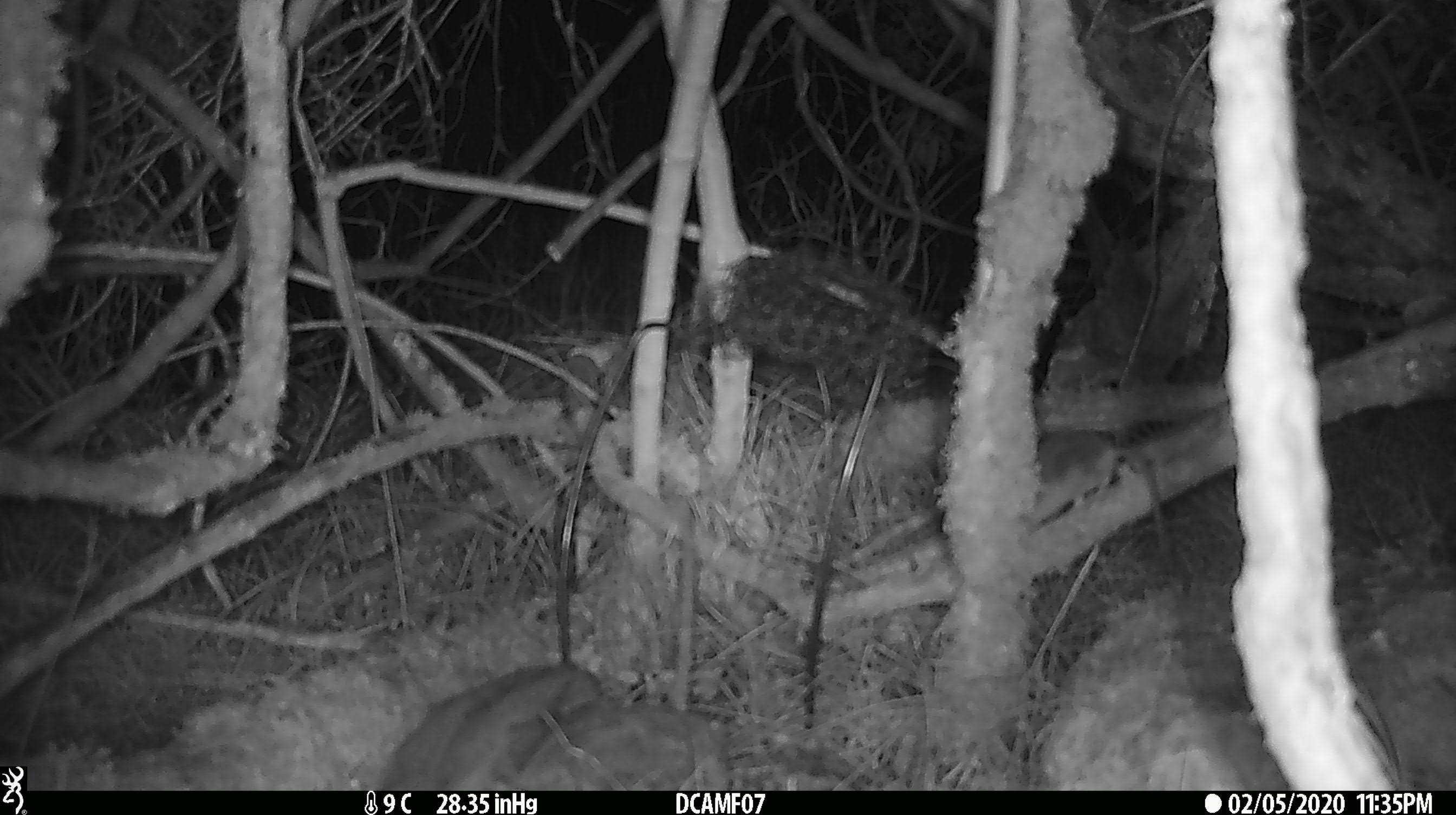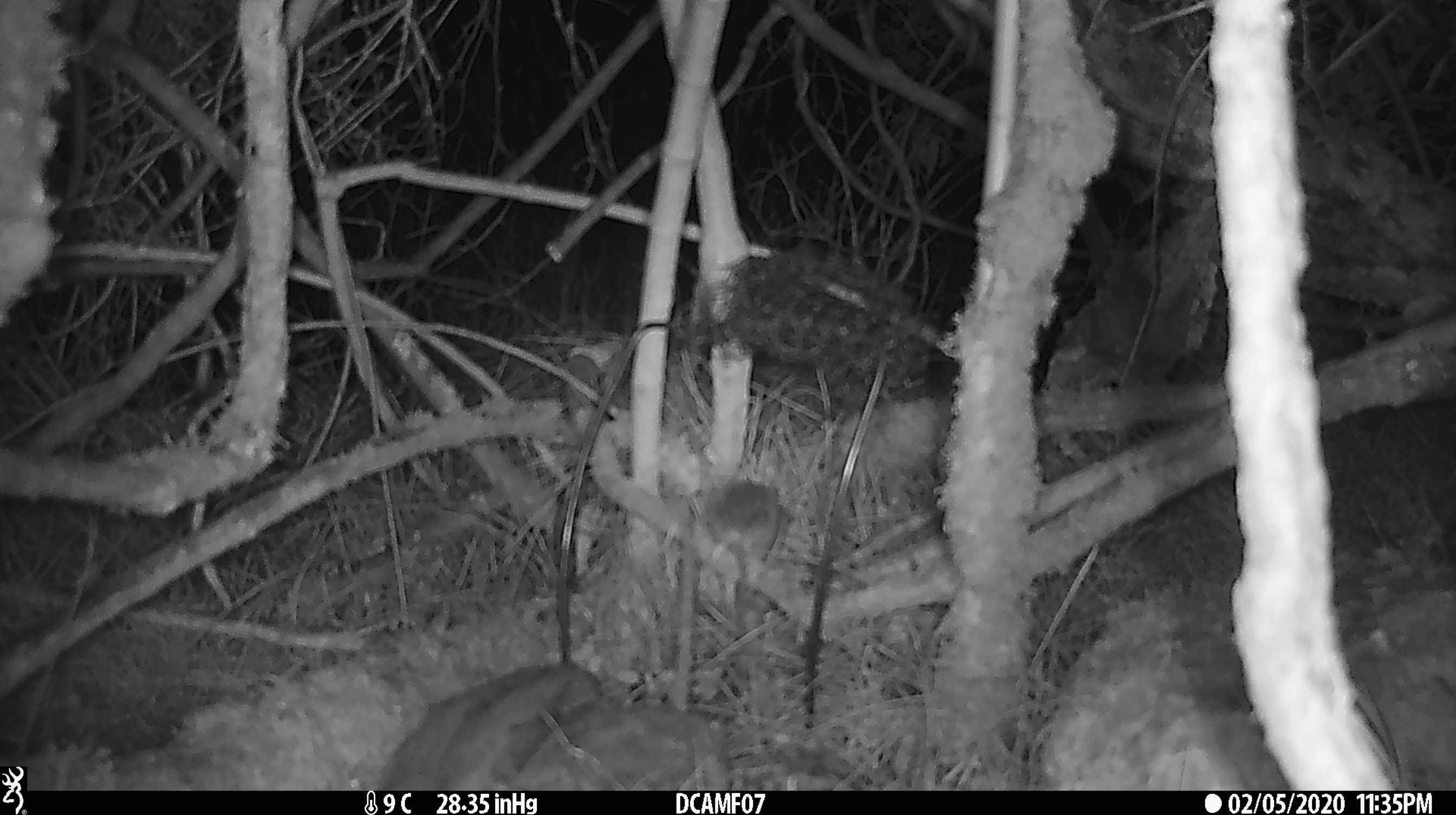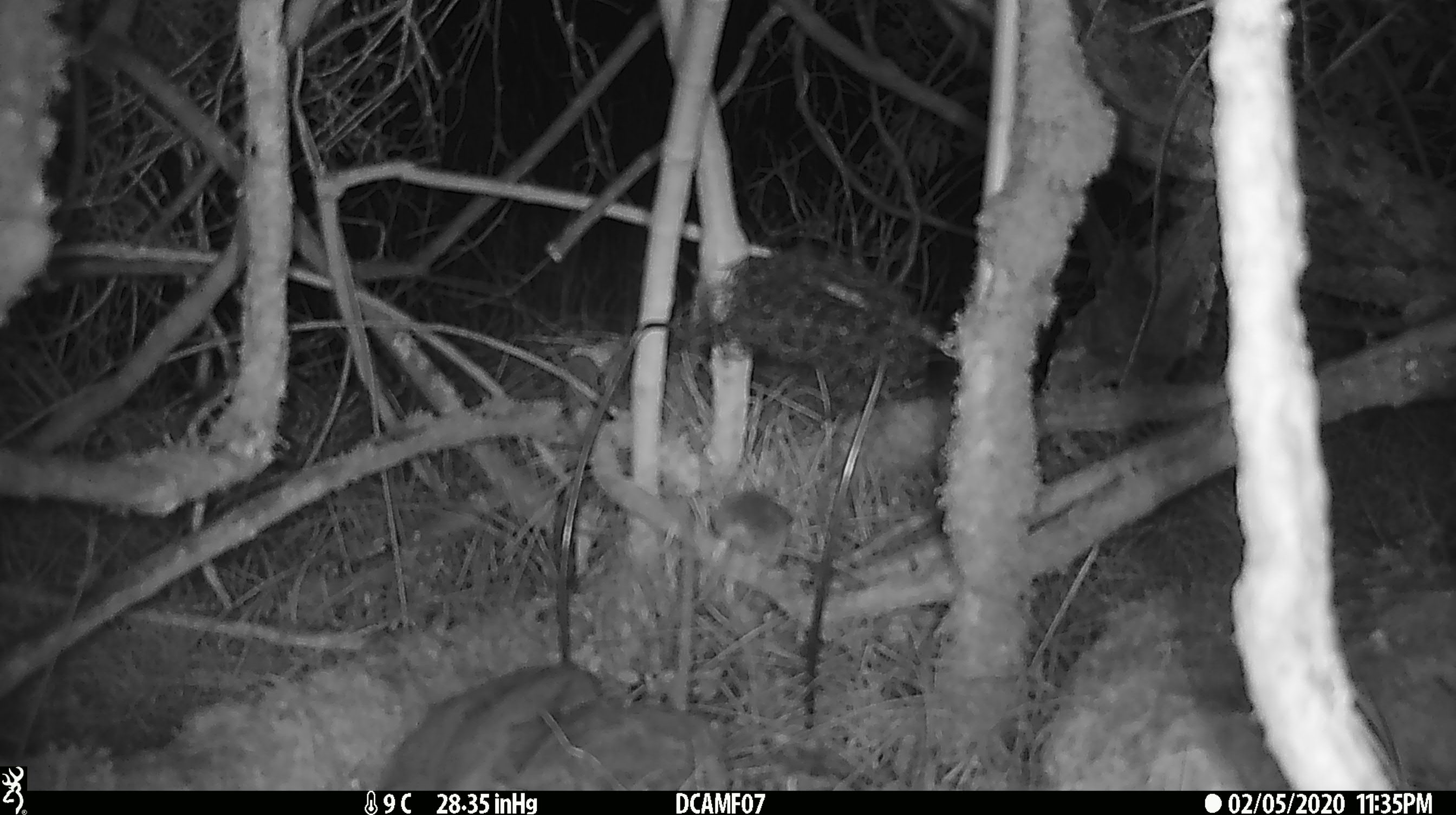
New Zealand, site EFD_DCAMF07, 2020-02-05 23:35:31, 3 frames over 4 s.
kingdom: Animalia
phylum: Chordata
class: Mammalia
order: Rodentia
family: Muridae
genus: Mus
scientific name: Mus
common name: mouse